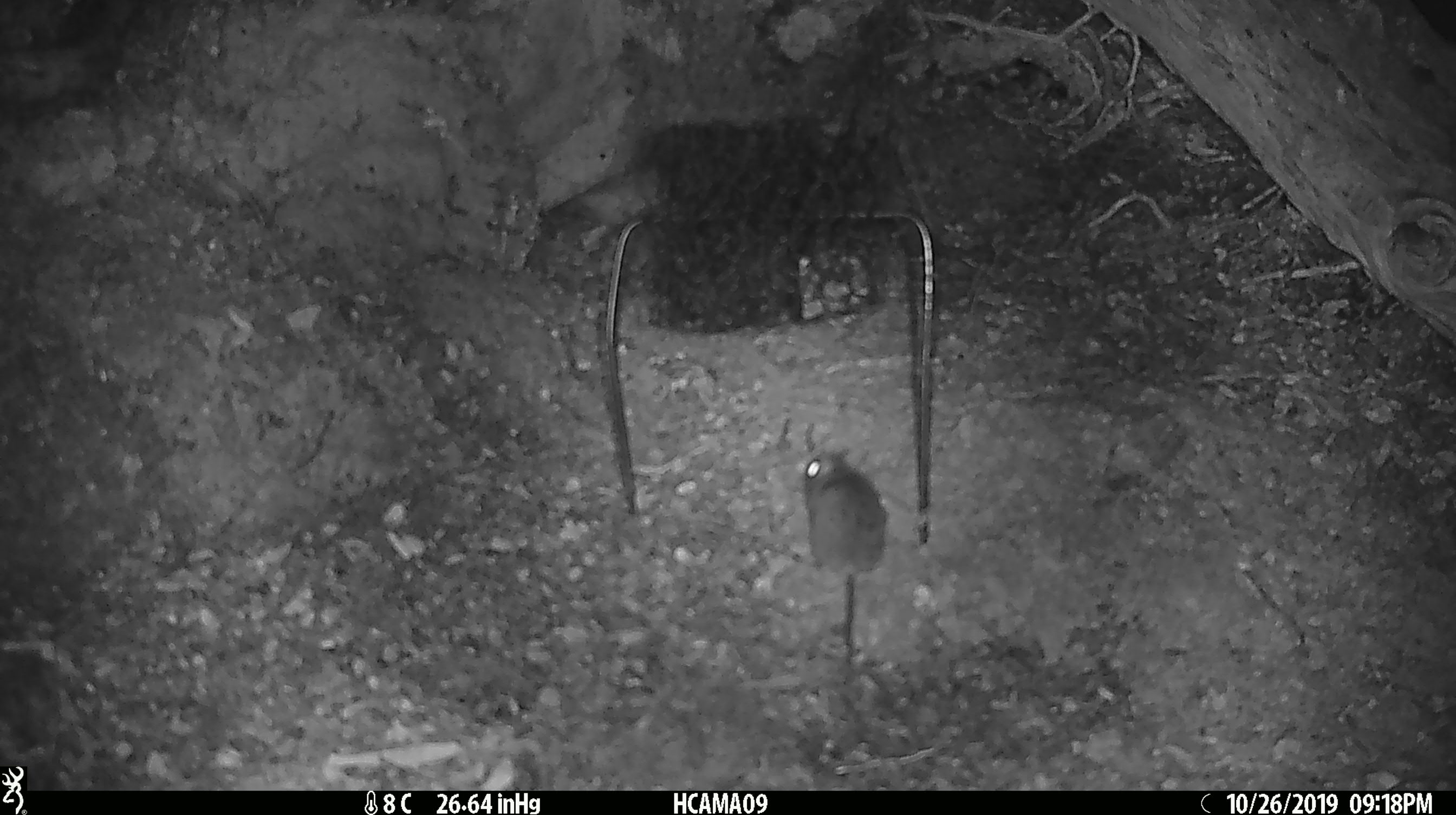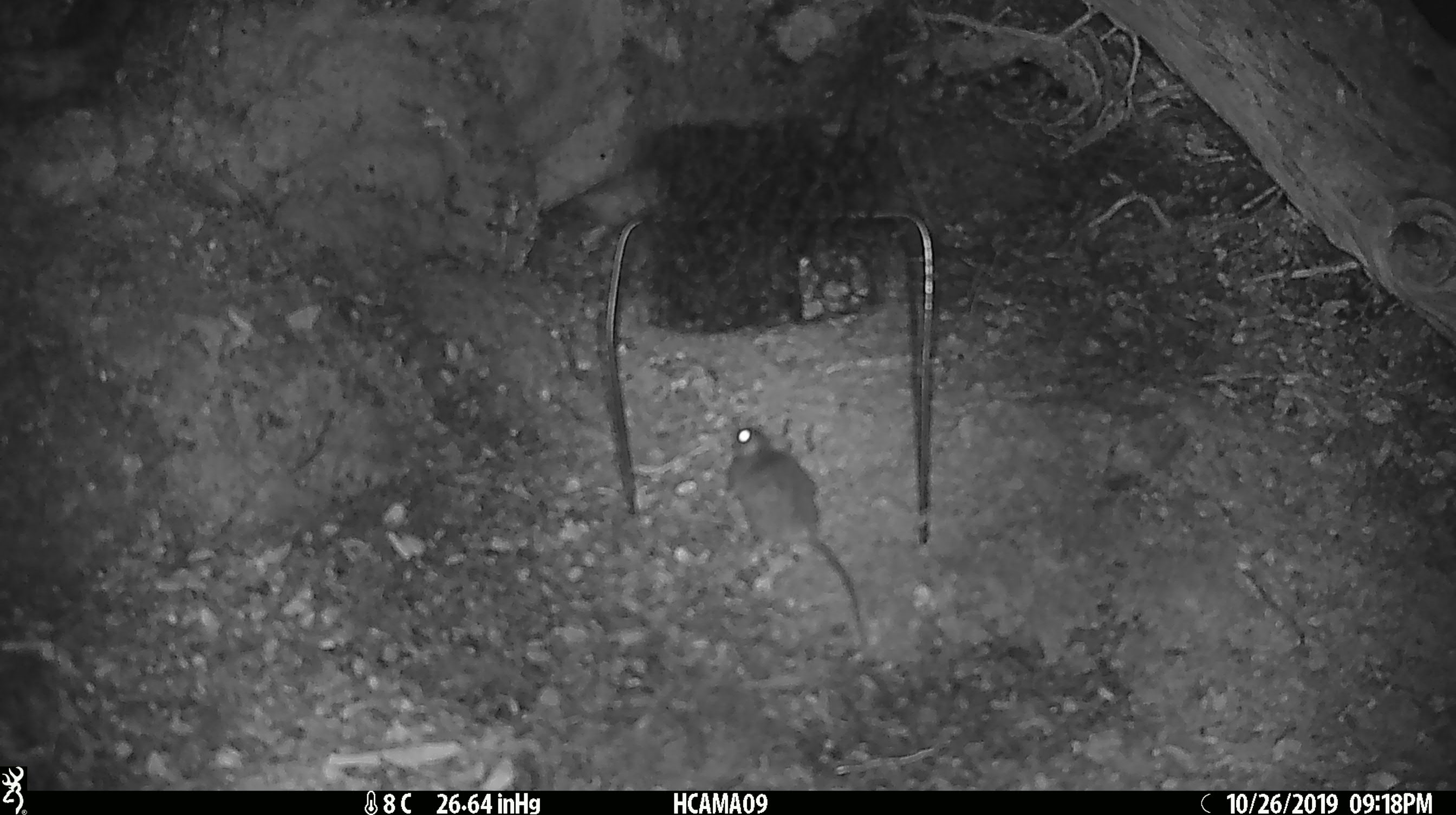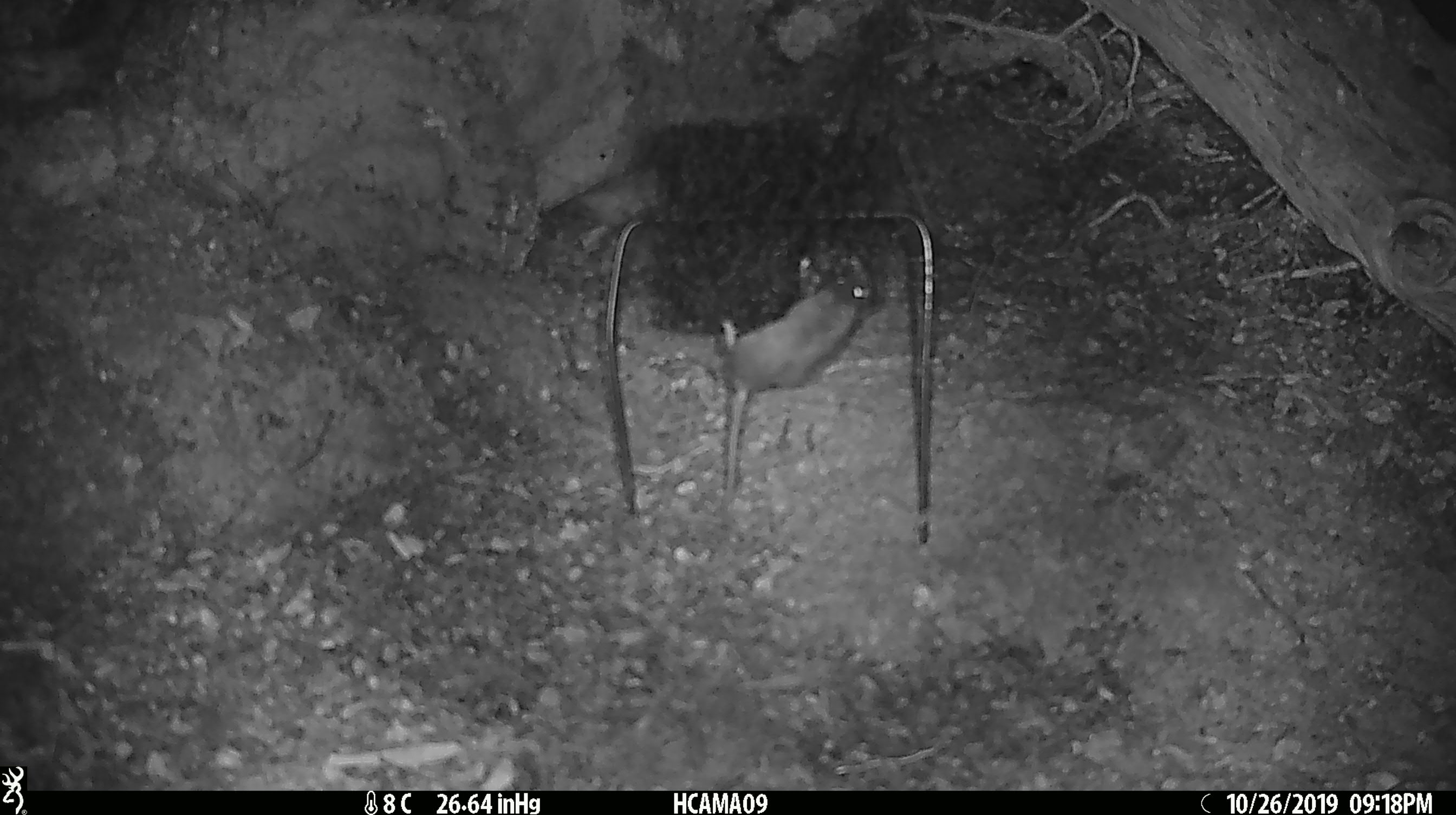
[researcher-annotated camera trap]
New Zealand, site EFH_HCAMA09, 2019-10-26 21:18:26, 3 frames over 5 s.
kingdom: Animalia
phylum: Chordata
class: Mammalia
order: Rodentia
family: Muridae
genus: Mus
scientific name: Mus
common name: mouse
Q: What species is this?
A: Mouse (Mus).